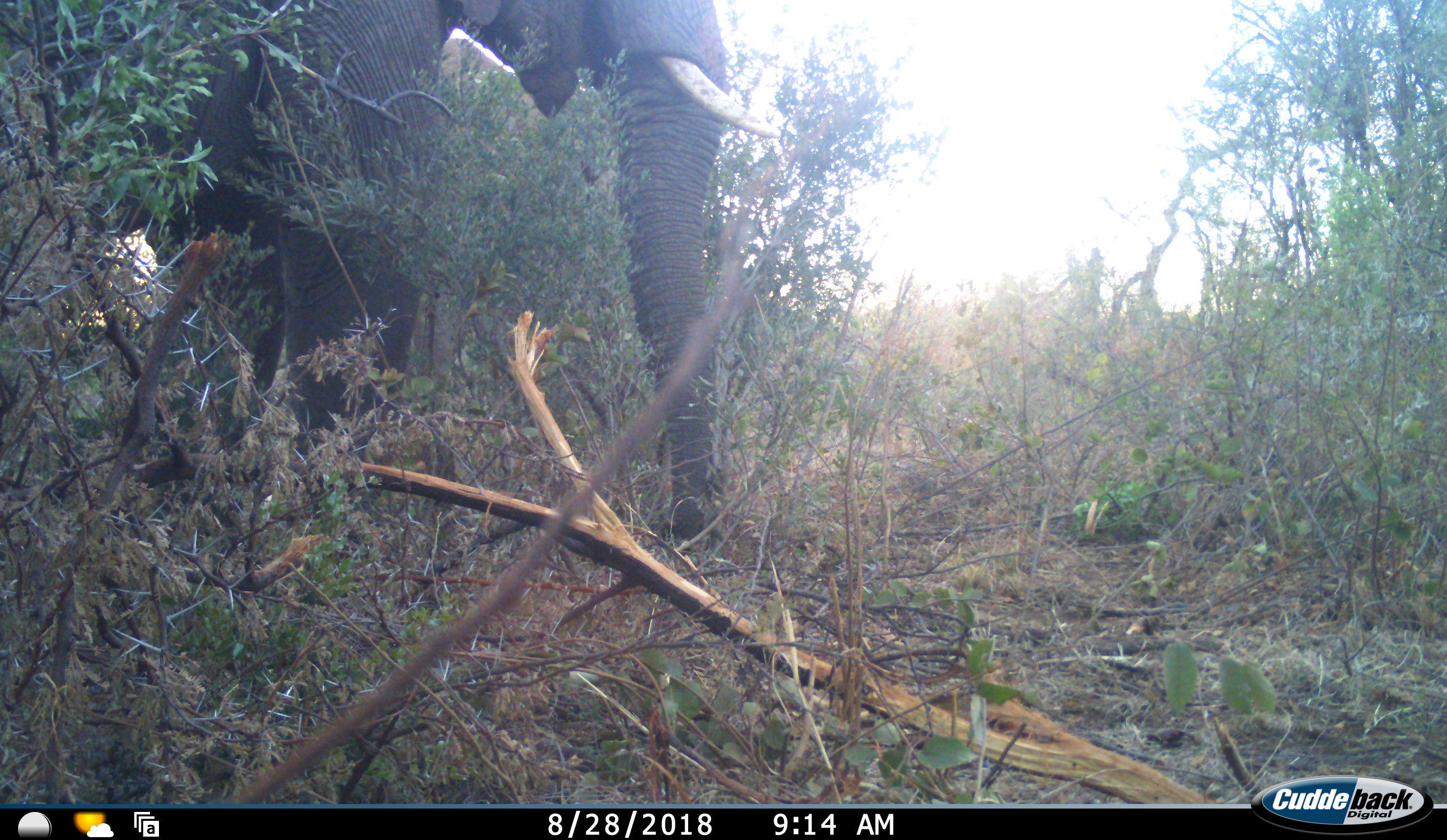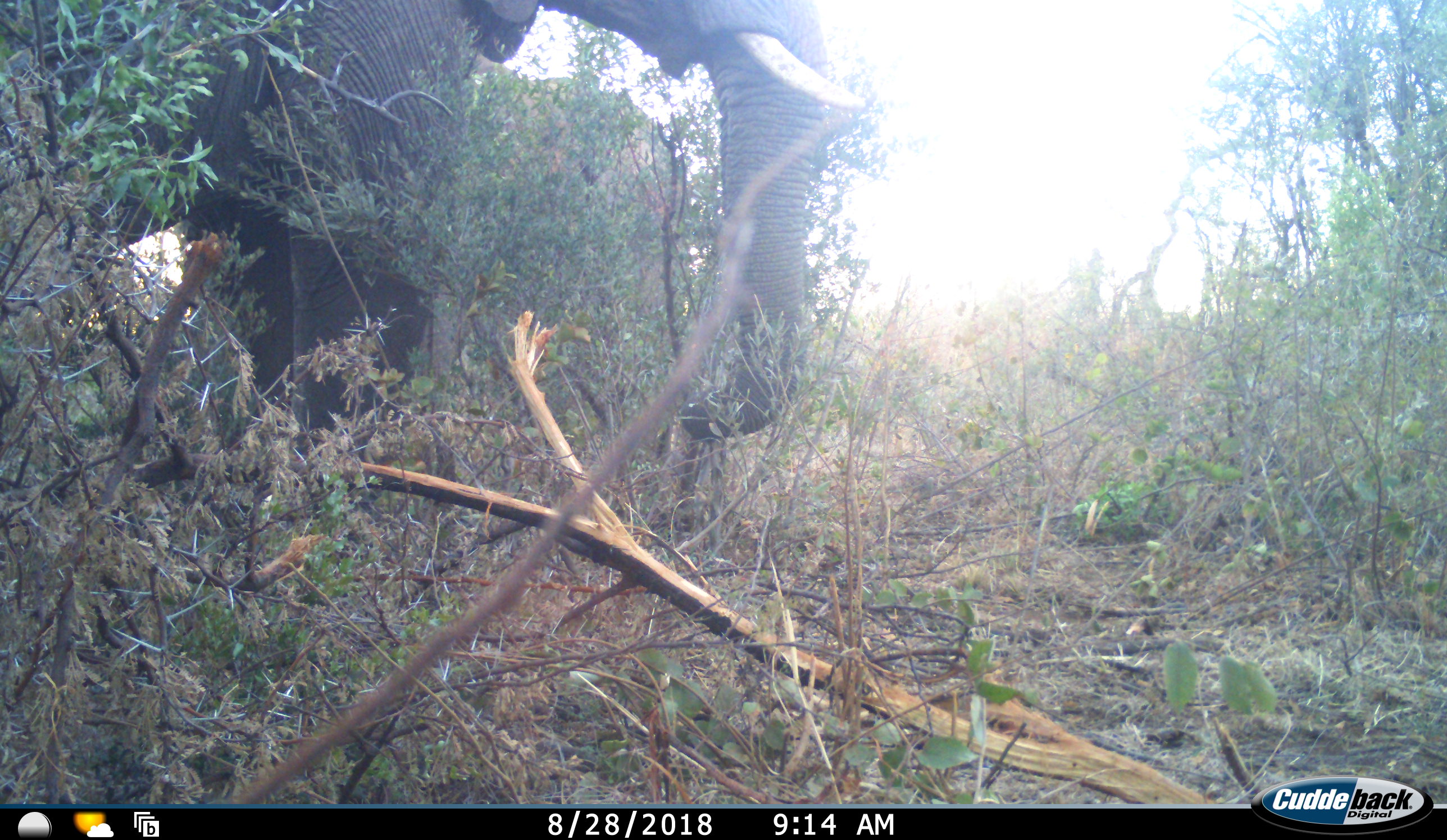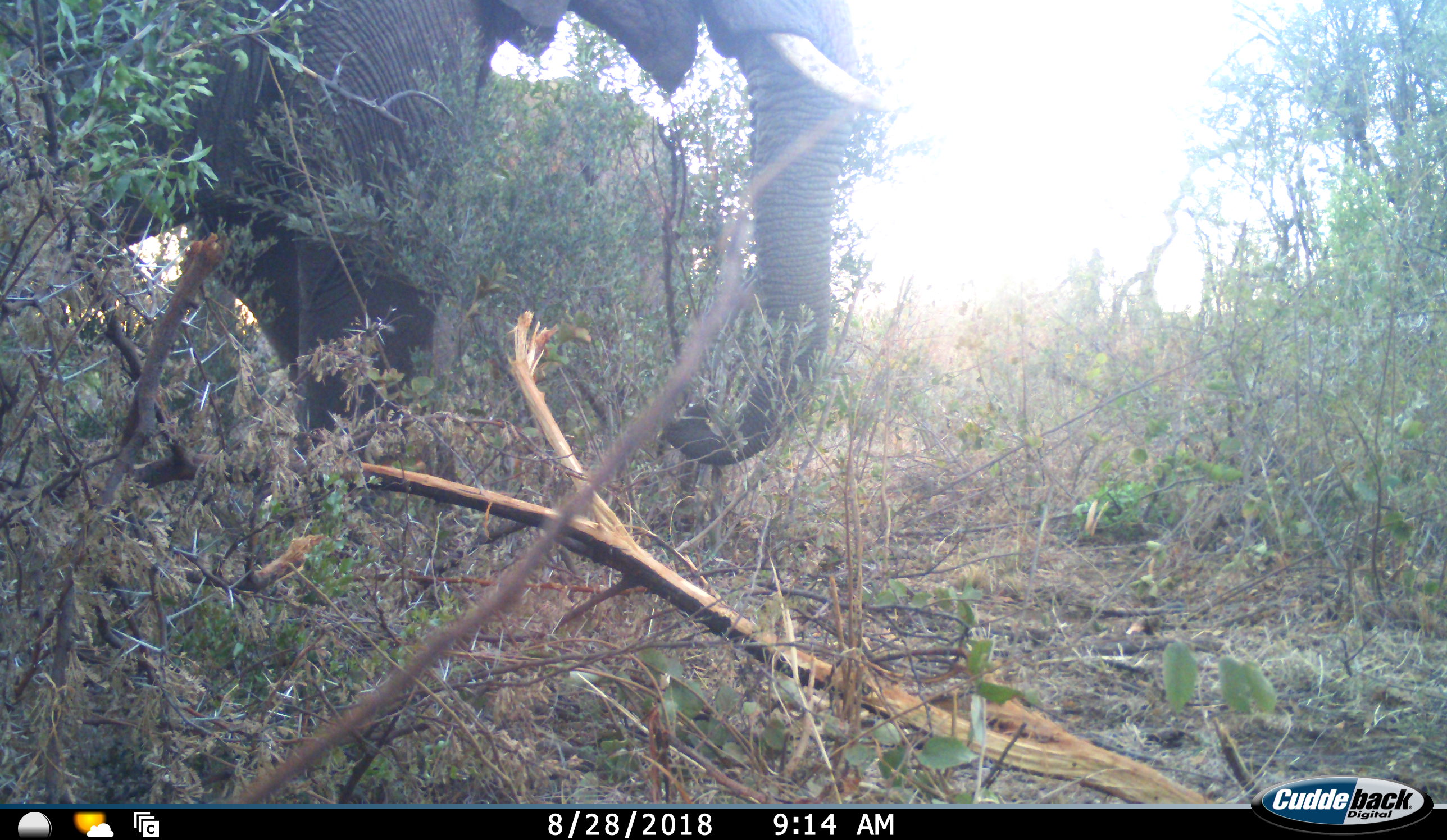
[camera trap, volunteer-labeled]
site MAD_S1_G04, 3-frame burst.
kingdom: Animalia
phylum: Chordata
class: Mammalia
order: Proboscidea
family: Elephantidae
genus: Loxodonta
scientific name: Loxodonta africana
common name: african bush elephant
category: elephant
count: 1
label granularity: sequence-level